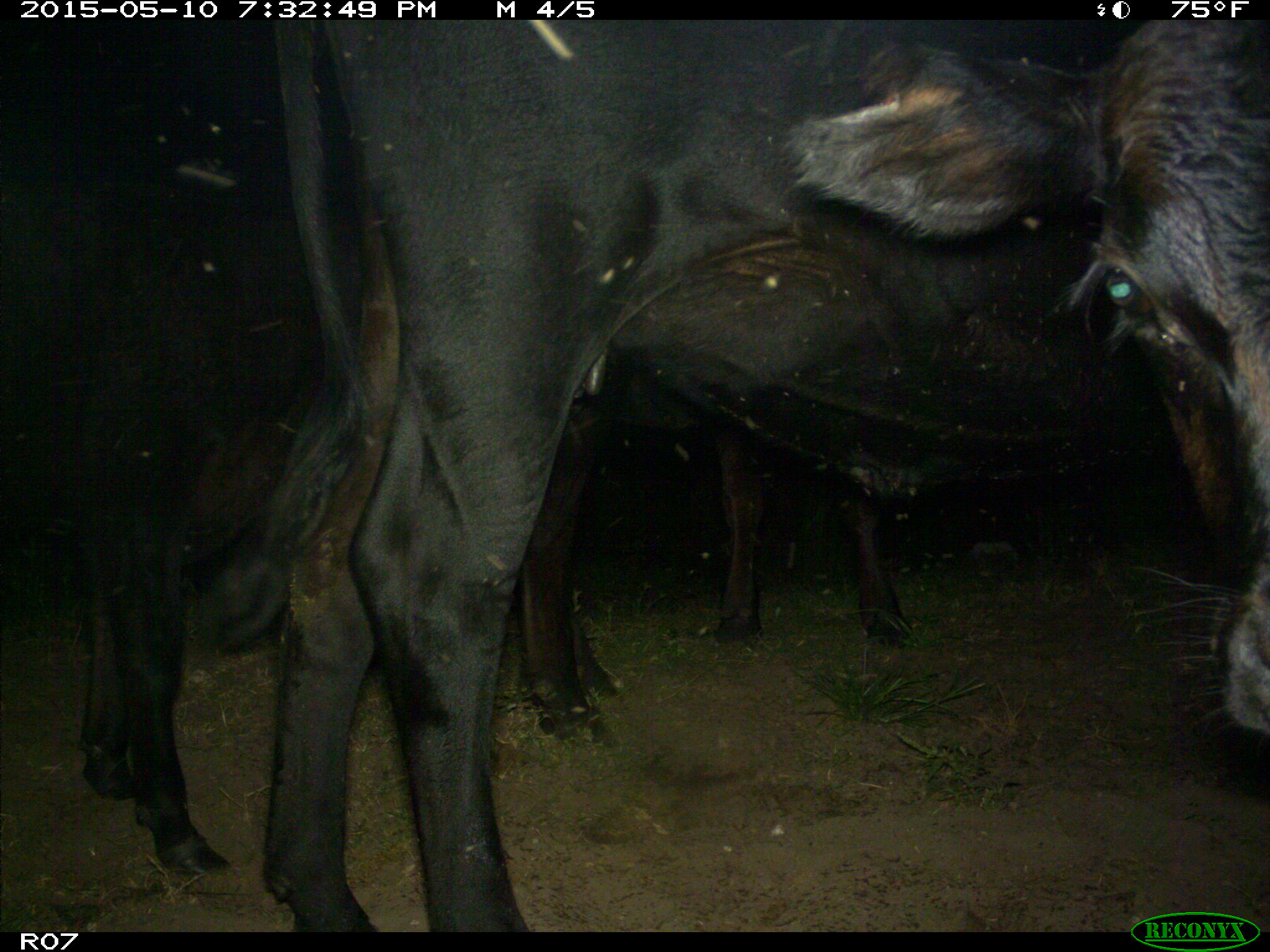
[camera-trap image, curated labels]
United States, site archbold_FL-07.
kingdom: Animalia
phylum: Chordata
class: Mammalia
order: Artiodactyla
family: Bovidae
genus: Bos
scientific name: Bos taurus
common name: domestic cow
Bos taurus (domestic cow).